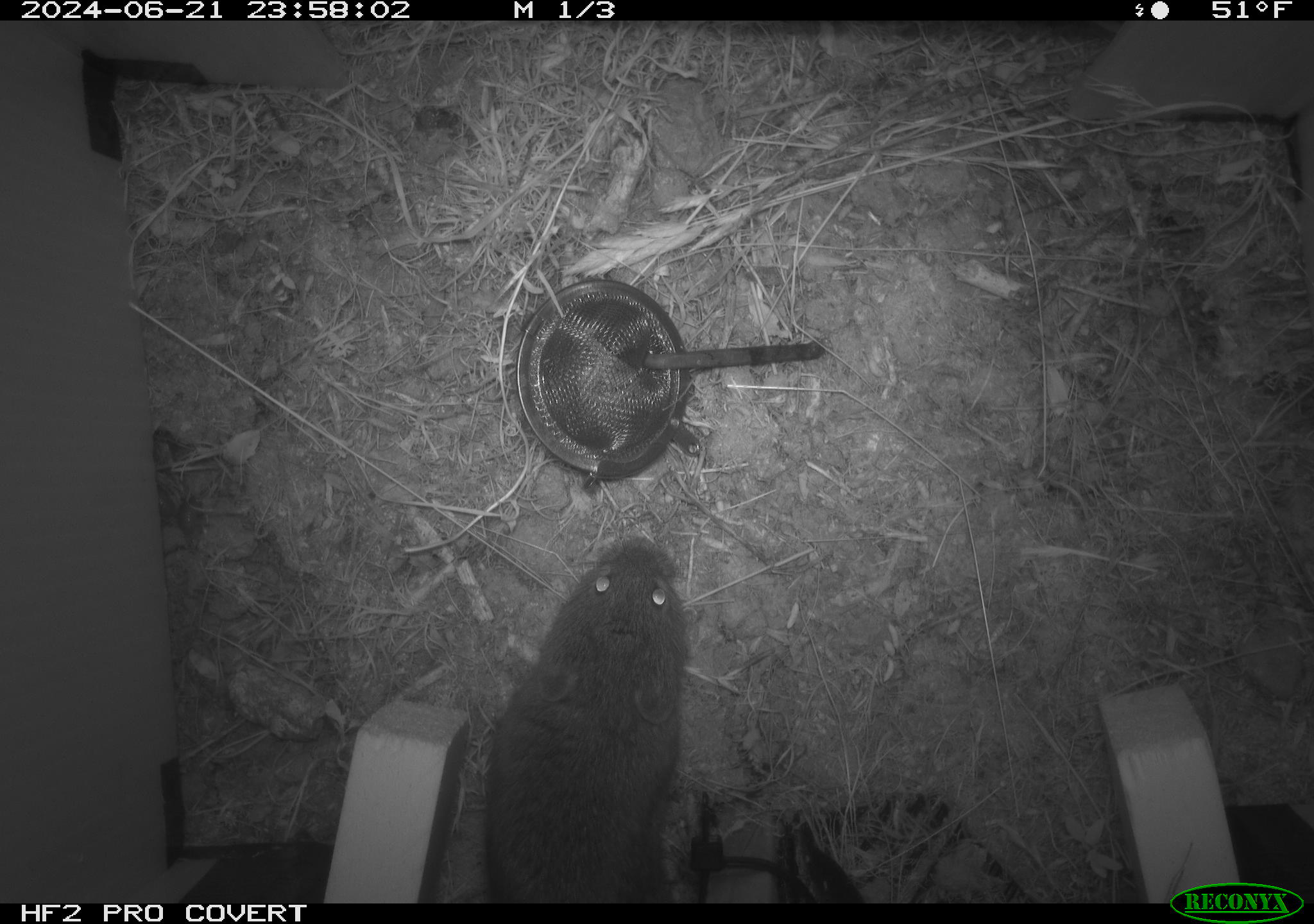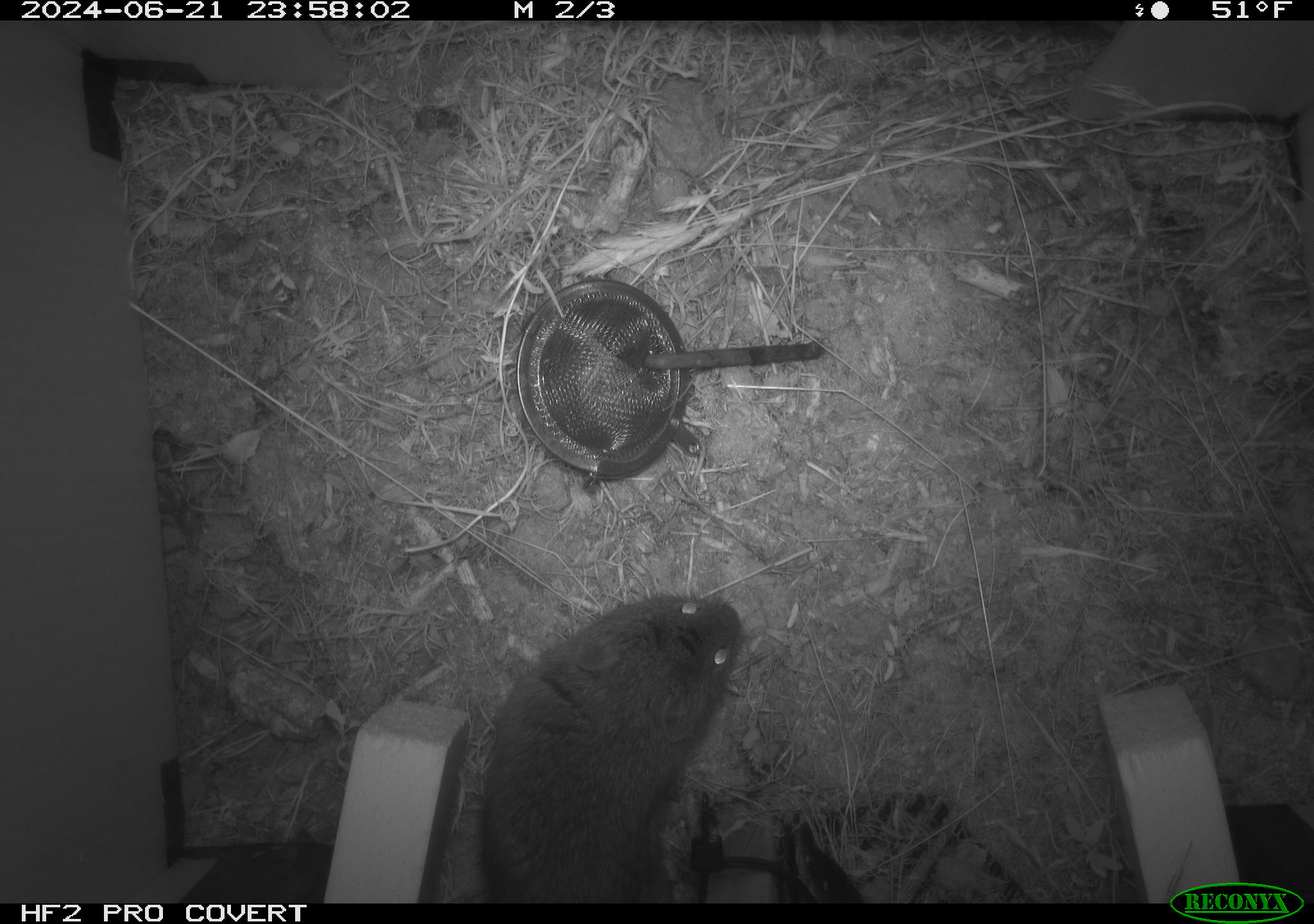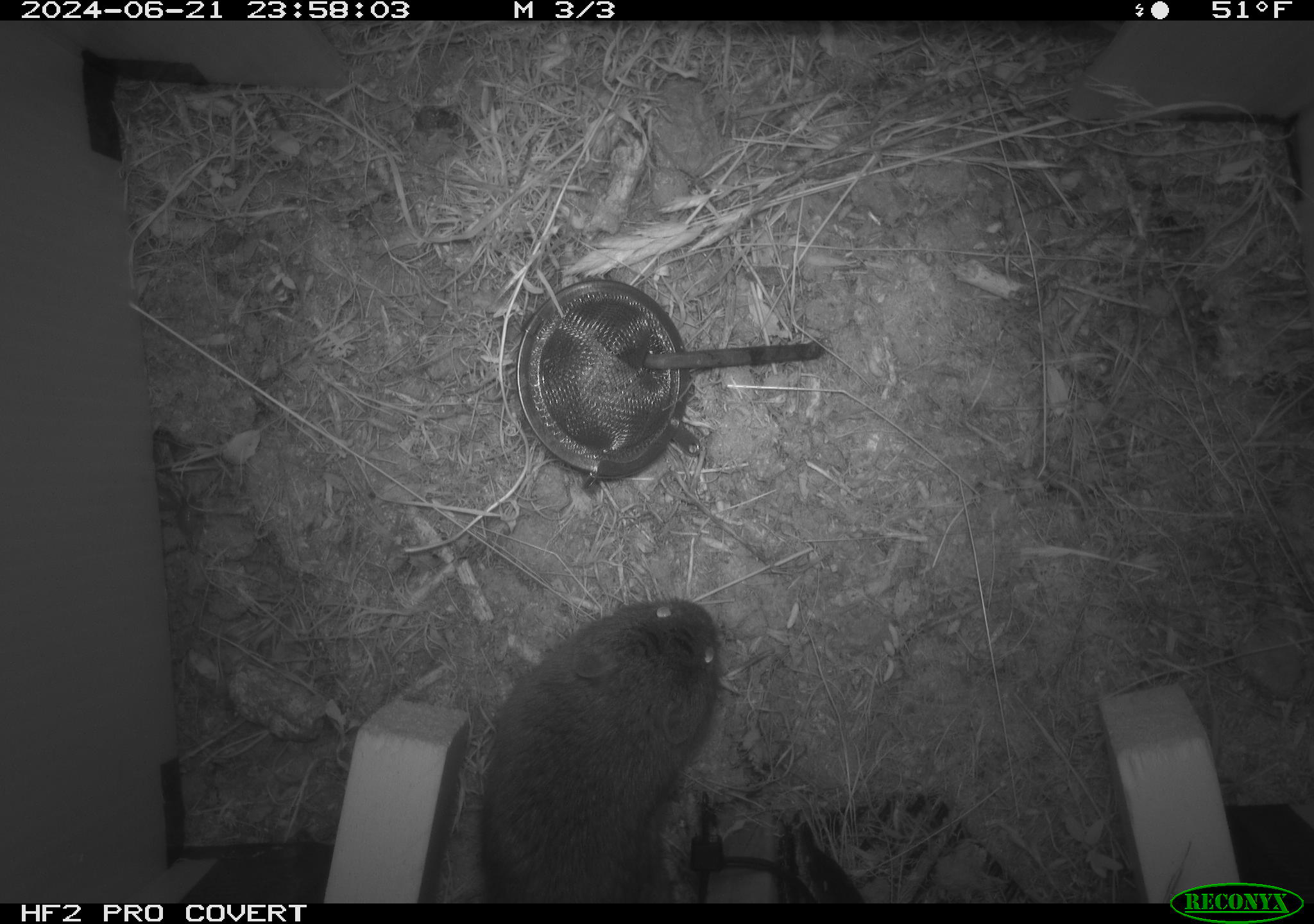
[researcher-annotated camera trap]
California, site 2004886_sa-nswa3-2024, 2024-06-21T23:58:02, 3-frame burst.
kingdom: Animalia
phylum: Chordata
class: Mammalia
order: Rodentia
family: Cricetidae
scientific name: Arvicolinae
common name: voles, lemmings, and muskrats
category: arvicolinae subfamily